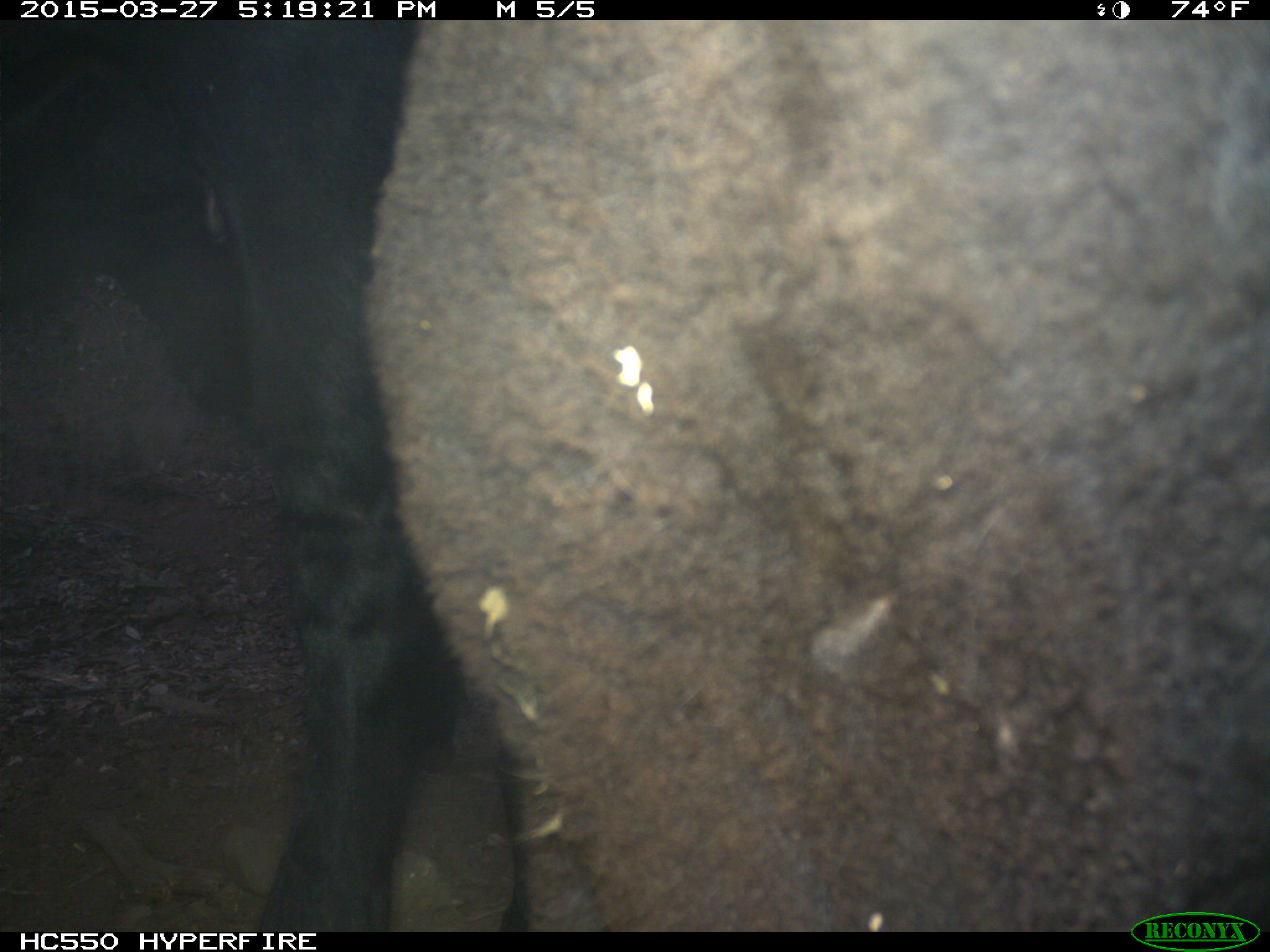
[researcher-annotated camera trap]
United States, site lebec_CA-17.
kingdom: Animalia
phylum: Chordata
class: Mammalia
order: Artiodactyla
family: Bovidae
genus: Bos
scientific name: Bos taurus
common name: domestic cow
Bos taurus (domestic cow).